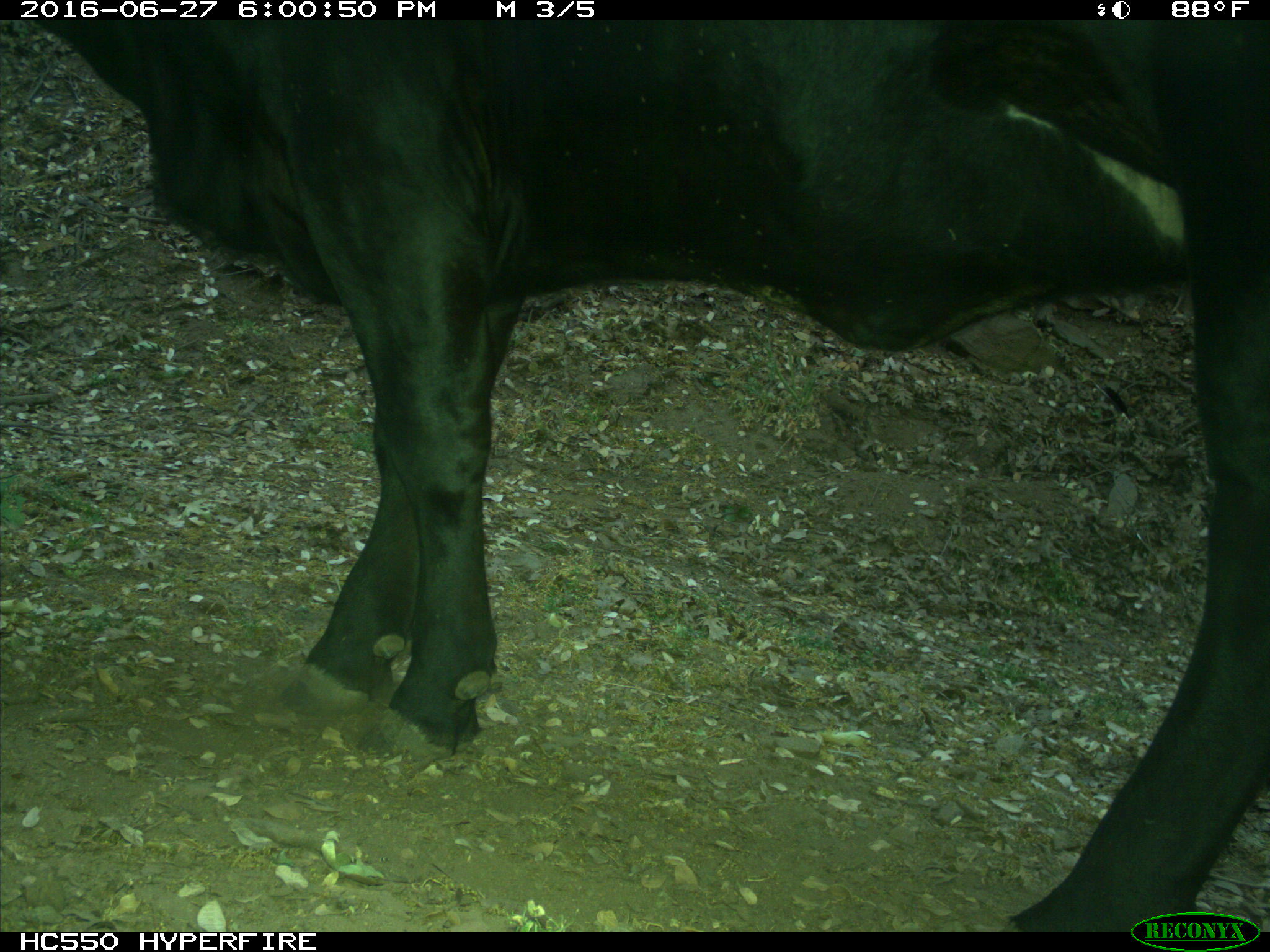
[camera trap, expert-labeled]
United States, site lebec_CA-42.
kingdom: Animalia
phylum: Chordata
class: Mammalia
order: Artiodactyla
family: Bovidae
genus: Bos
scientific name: Bos taurus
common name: domestic cow